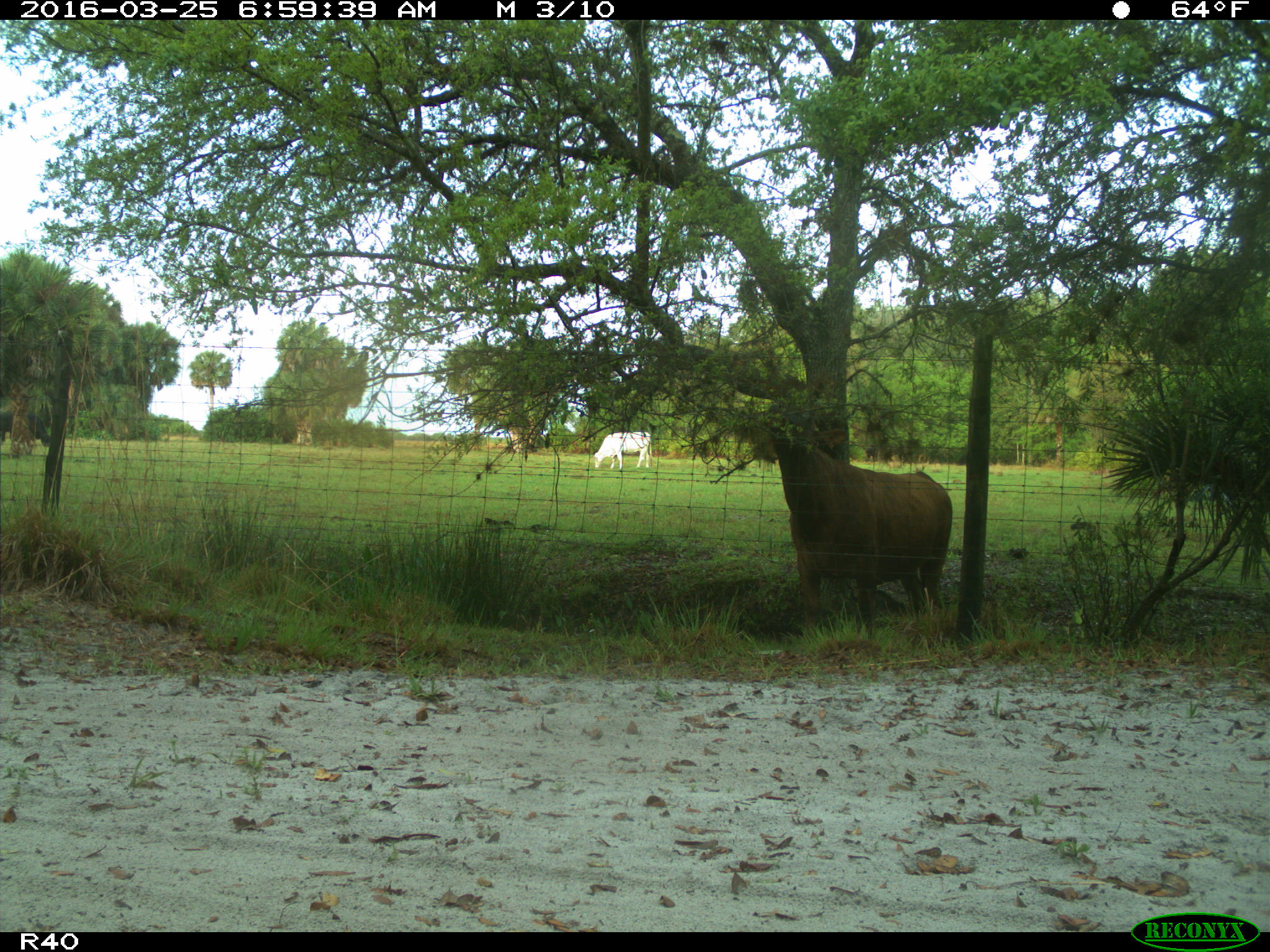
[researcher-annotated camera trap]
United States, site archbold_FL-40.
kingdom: Animalia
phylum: Chordata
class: Mammalia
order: Artiodactyla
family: Bovidae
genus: Bos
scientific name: Bos taurus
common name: domestic cow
Bos taurus (domestic cow).